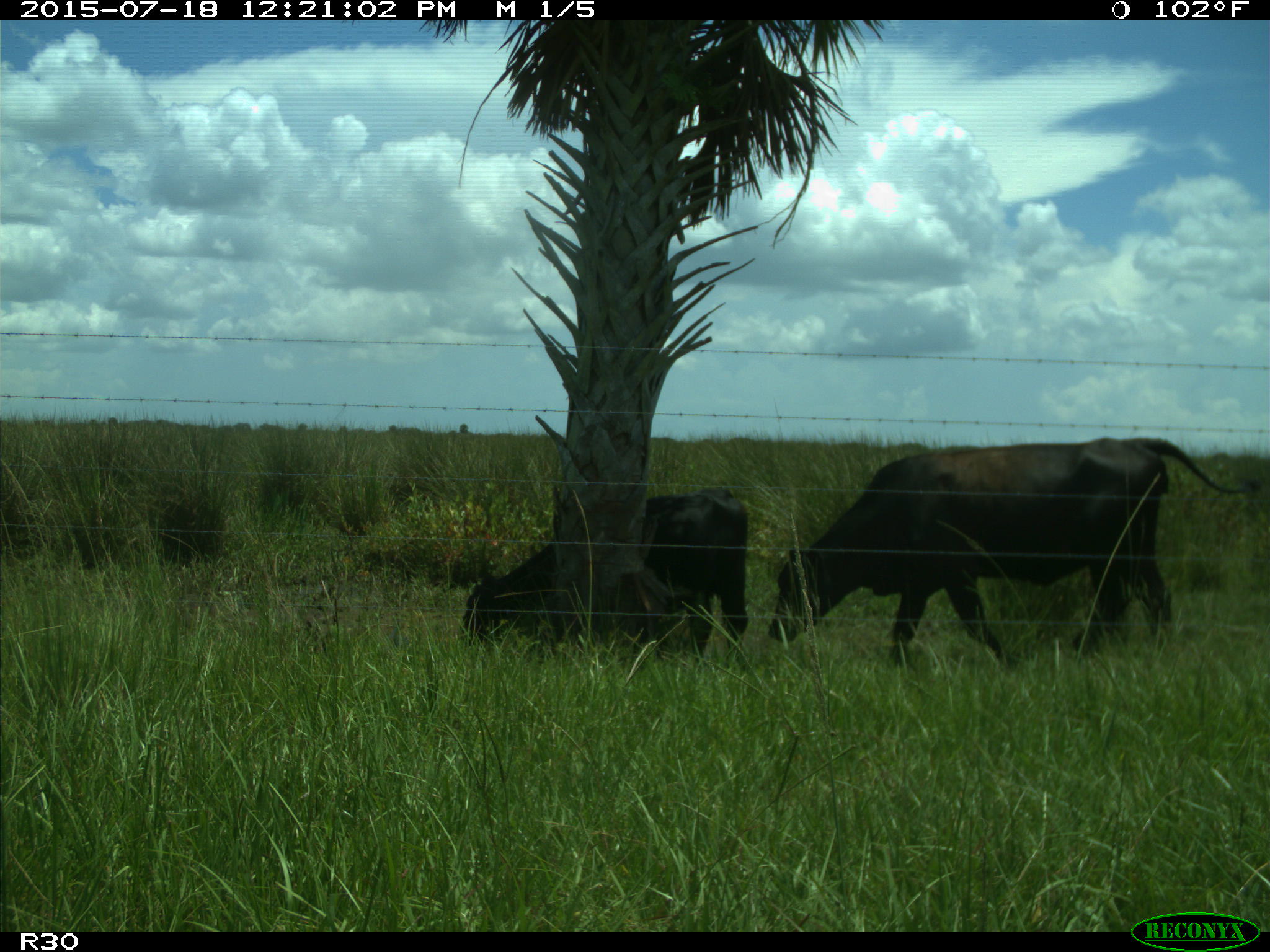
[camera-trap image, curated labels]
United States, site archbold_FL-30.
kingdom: Animalia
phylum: Chordata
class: Mammalia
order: Artiodactyla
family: Bovidae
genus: Bos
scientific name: Bos taurus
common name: domestic cow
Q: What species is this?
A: Bos taurus (domestic cow).